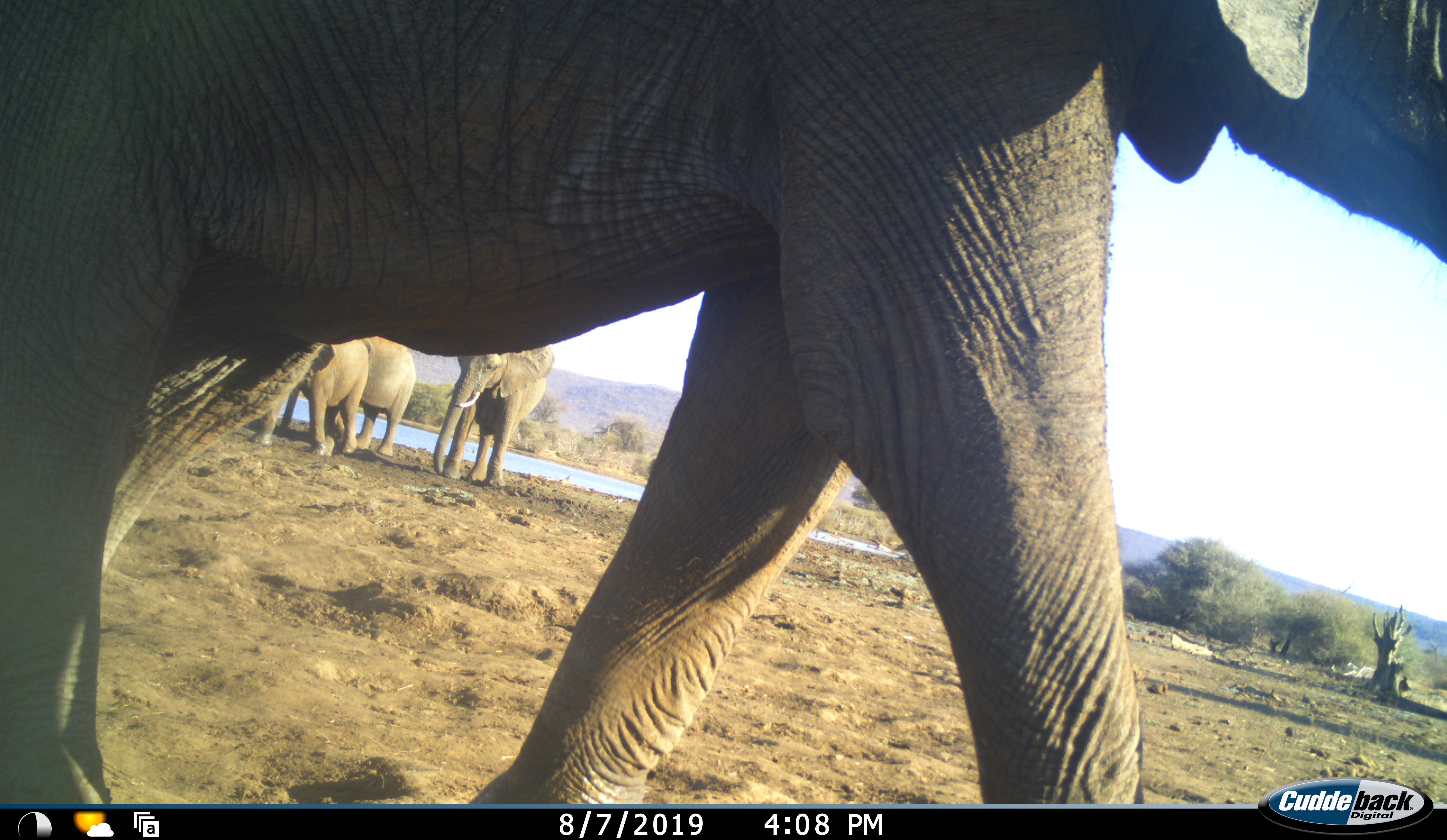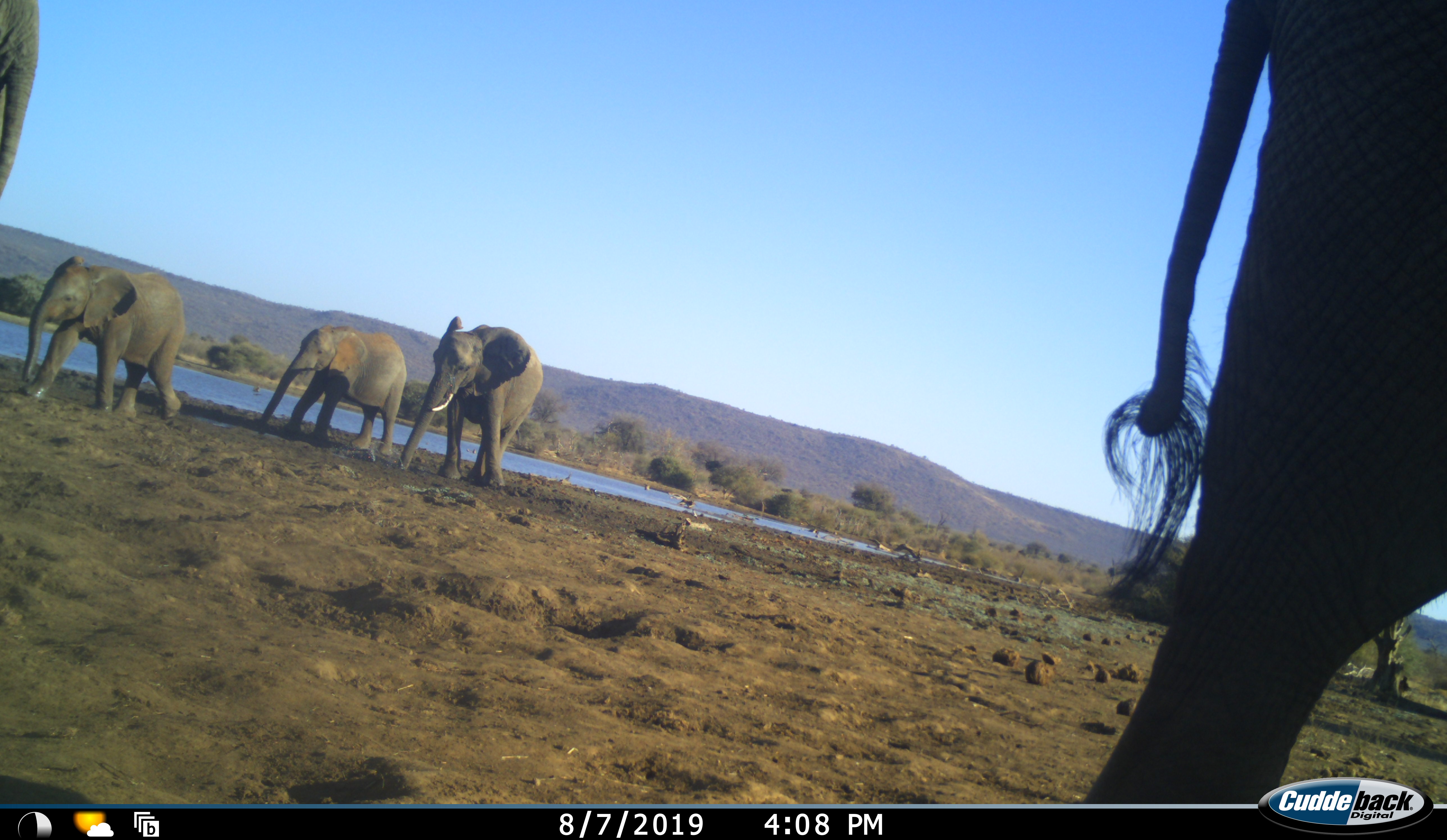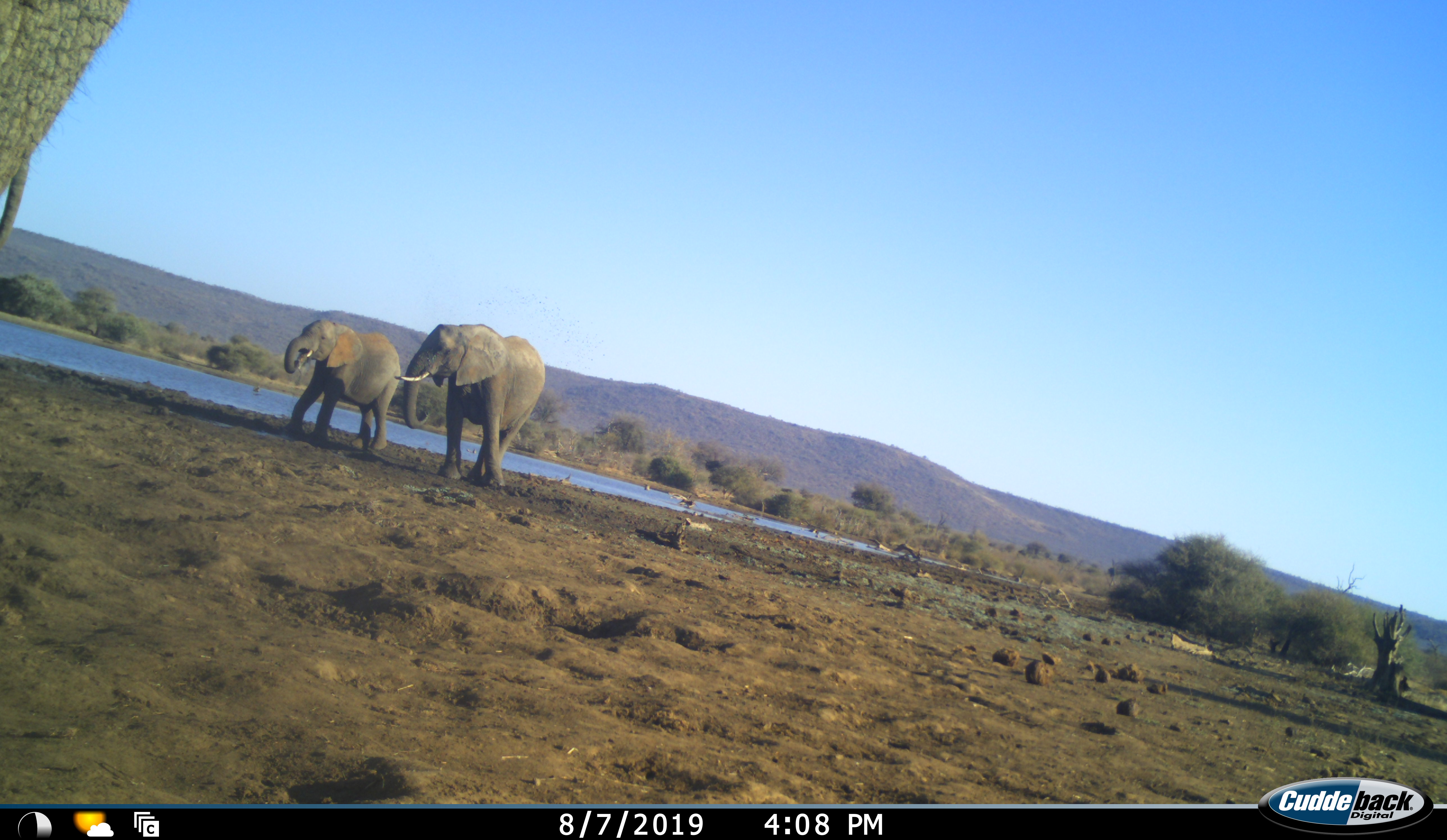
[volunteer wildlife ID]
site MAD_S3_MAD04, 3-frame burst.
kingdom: Animalia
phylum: Chordata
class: Mammalia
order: Proboscidea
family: Elephantidae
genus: Loxodonta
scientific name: Loxodonta africana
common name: african bush elephant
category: elephant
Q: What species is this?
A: Elephant (african bush elephant) (Loxodonta africana).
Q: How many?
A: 4.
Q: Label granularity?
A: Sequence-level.